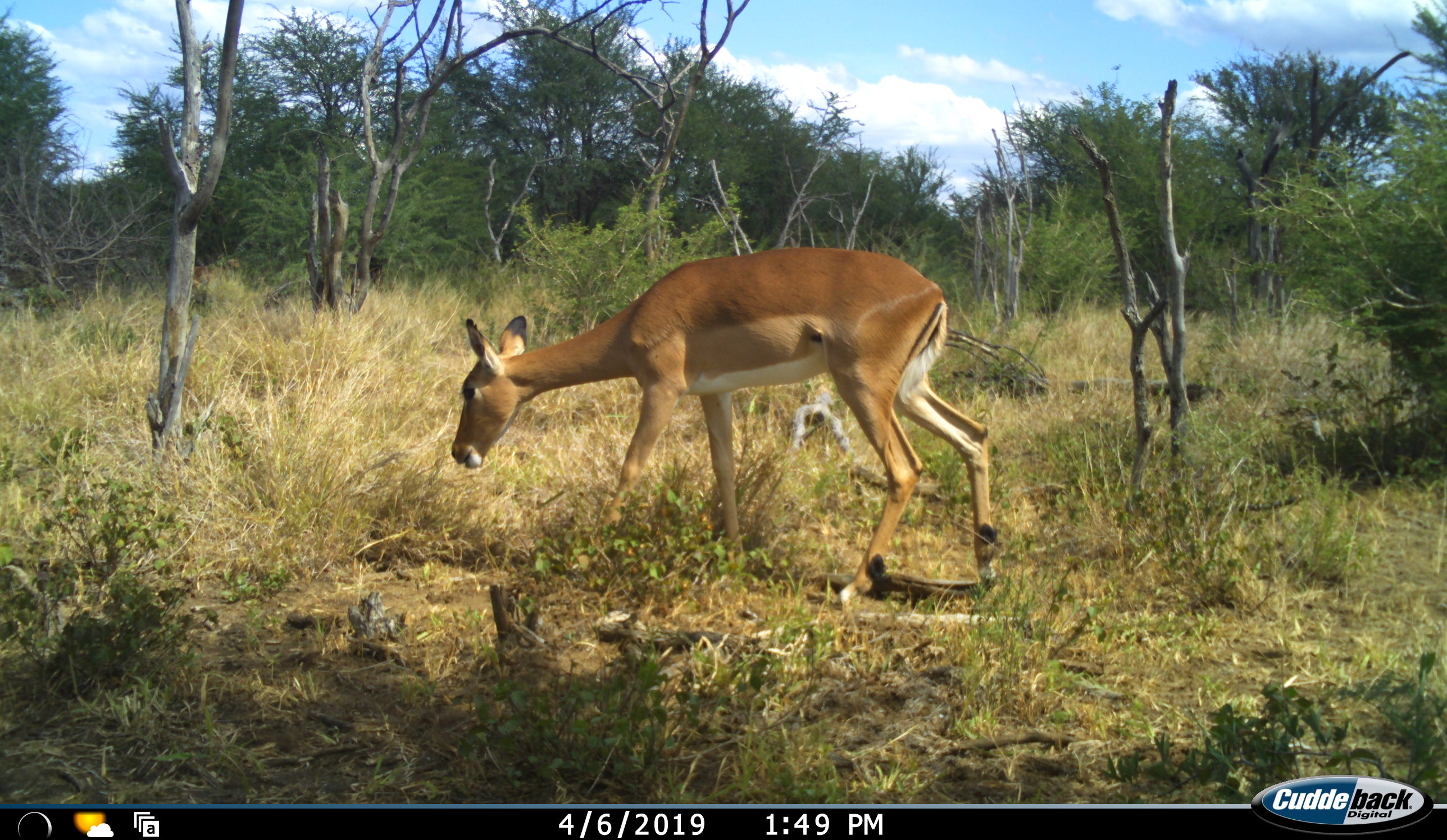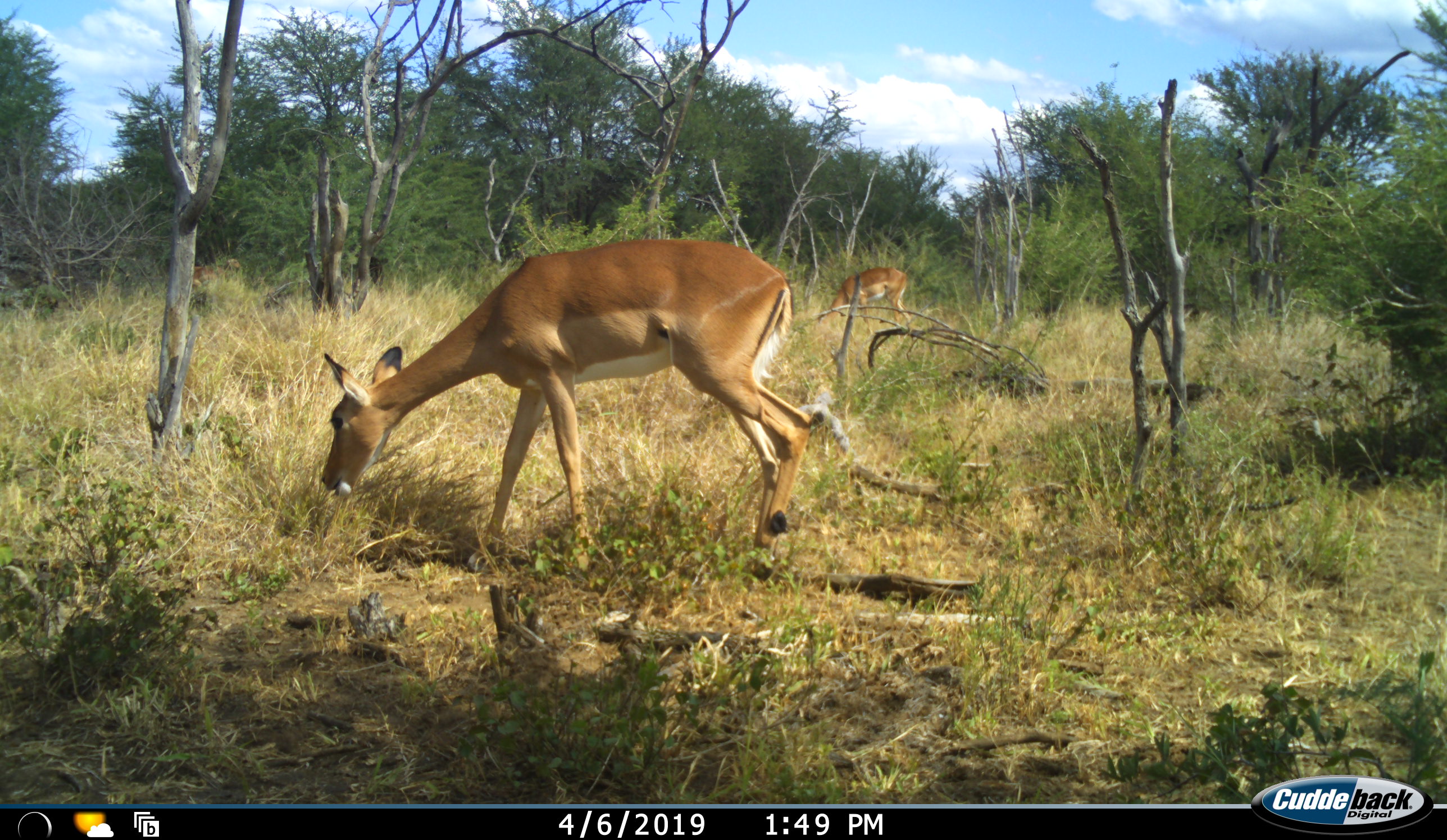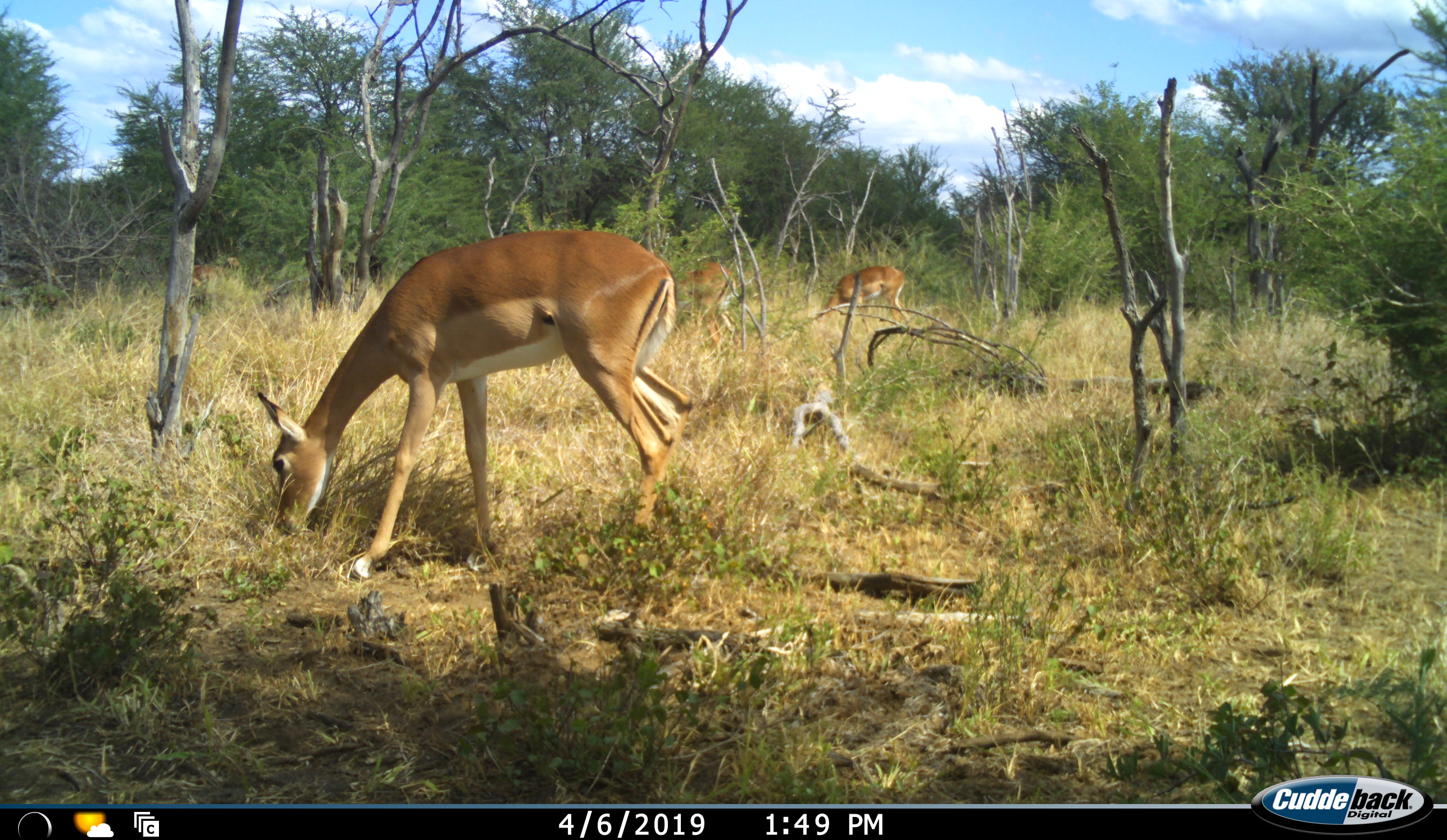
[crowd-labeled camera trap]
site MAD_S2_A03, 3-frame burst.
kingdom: Animalia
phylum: Chordata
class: Mammalia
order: Artiodactyla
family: Bovidae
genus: Aepyceros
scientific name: Aepyceros melampus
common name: impala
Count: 3.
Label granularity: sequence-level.